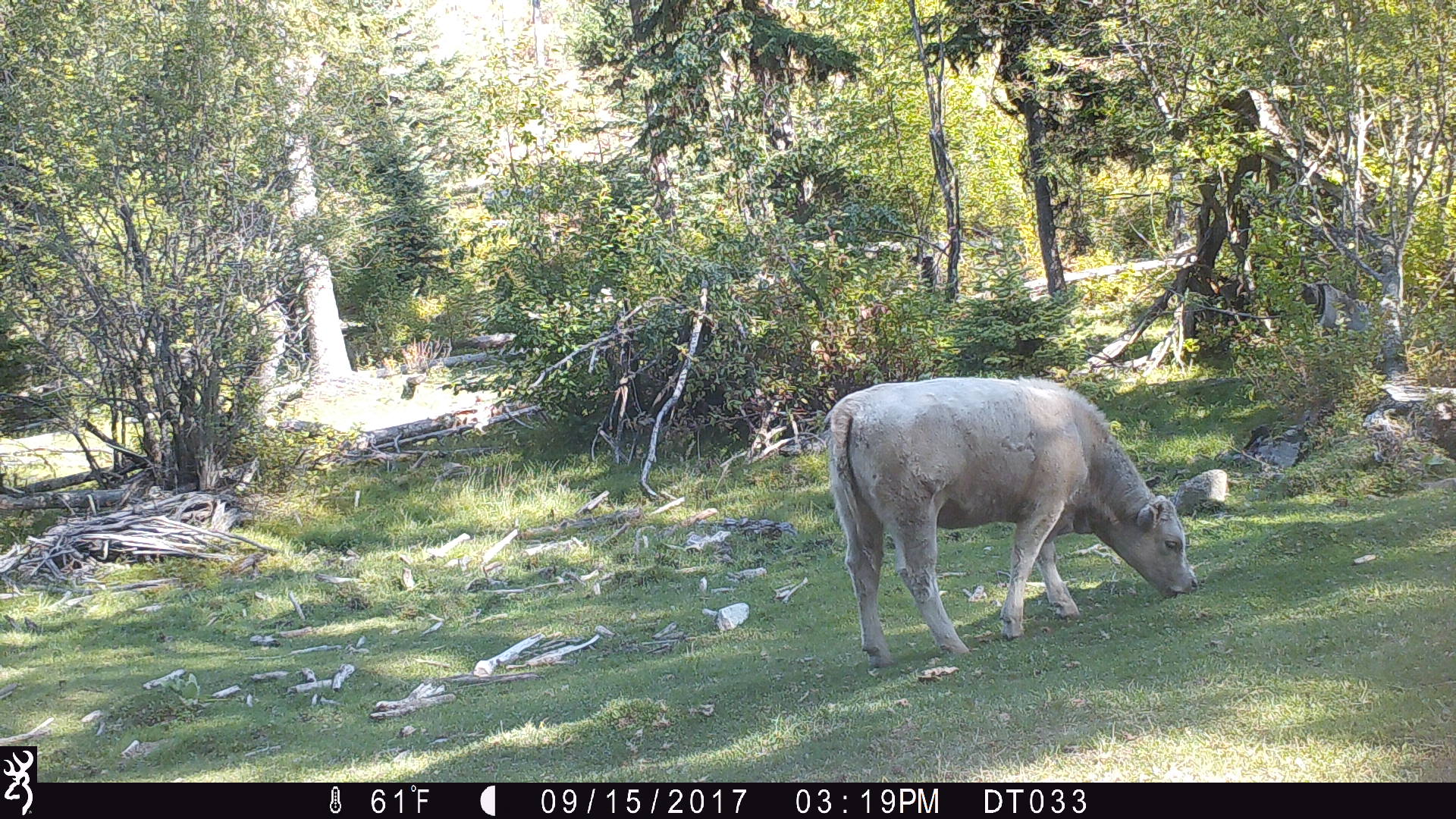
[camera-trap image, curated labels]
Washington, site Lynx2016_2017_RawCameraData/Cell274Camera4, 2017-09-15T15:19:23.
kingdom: Animalia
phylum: Chordata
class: Mammalia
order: Artiodactyla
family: Bovidae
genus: Bos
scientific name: Bos taurus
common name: domestic cattle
Domestic cattle (Bos taurus). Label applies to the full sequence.